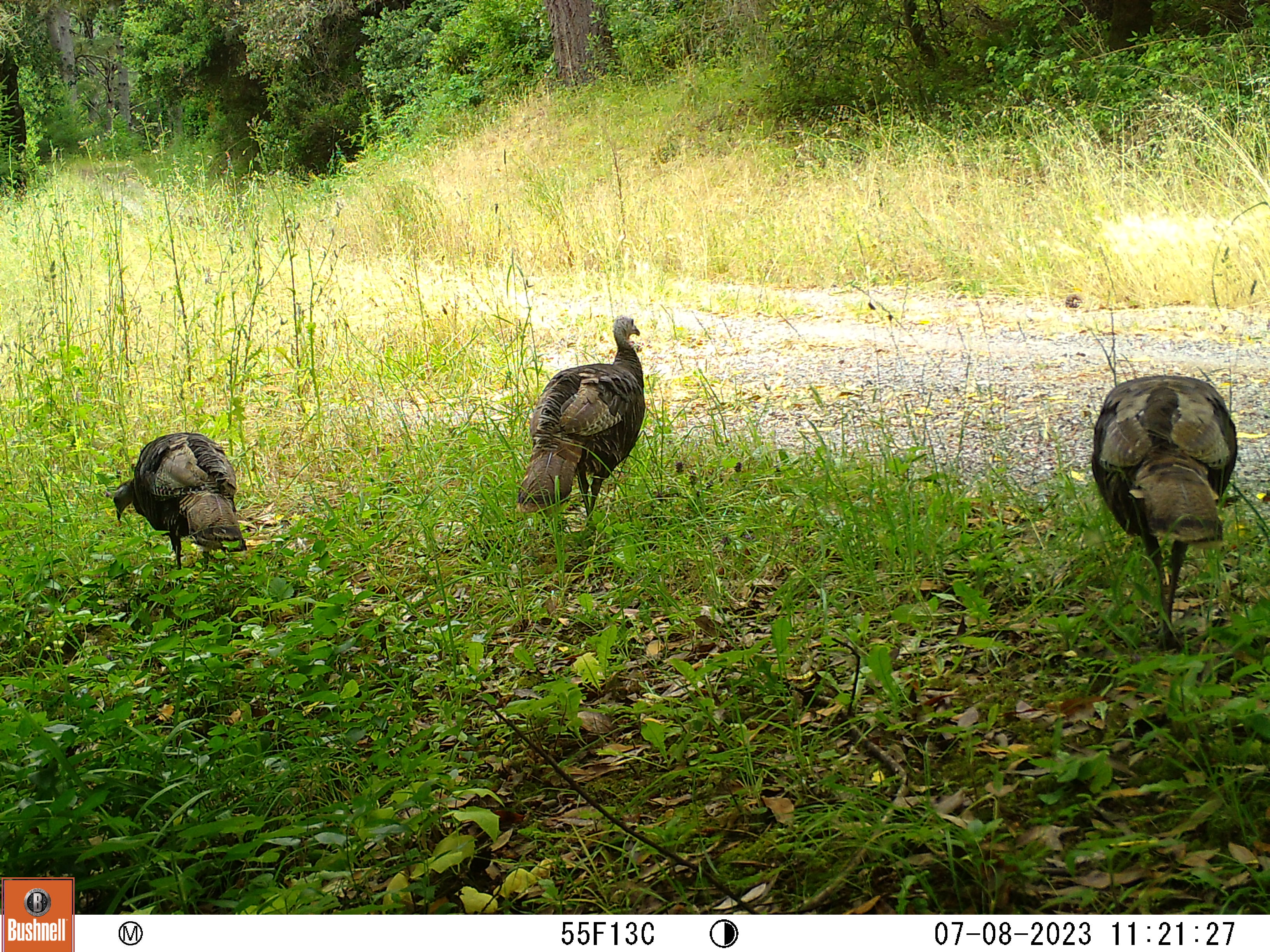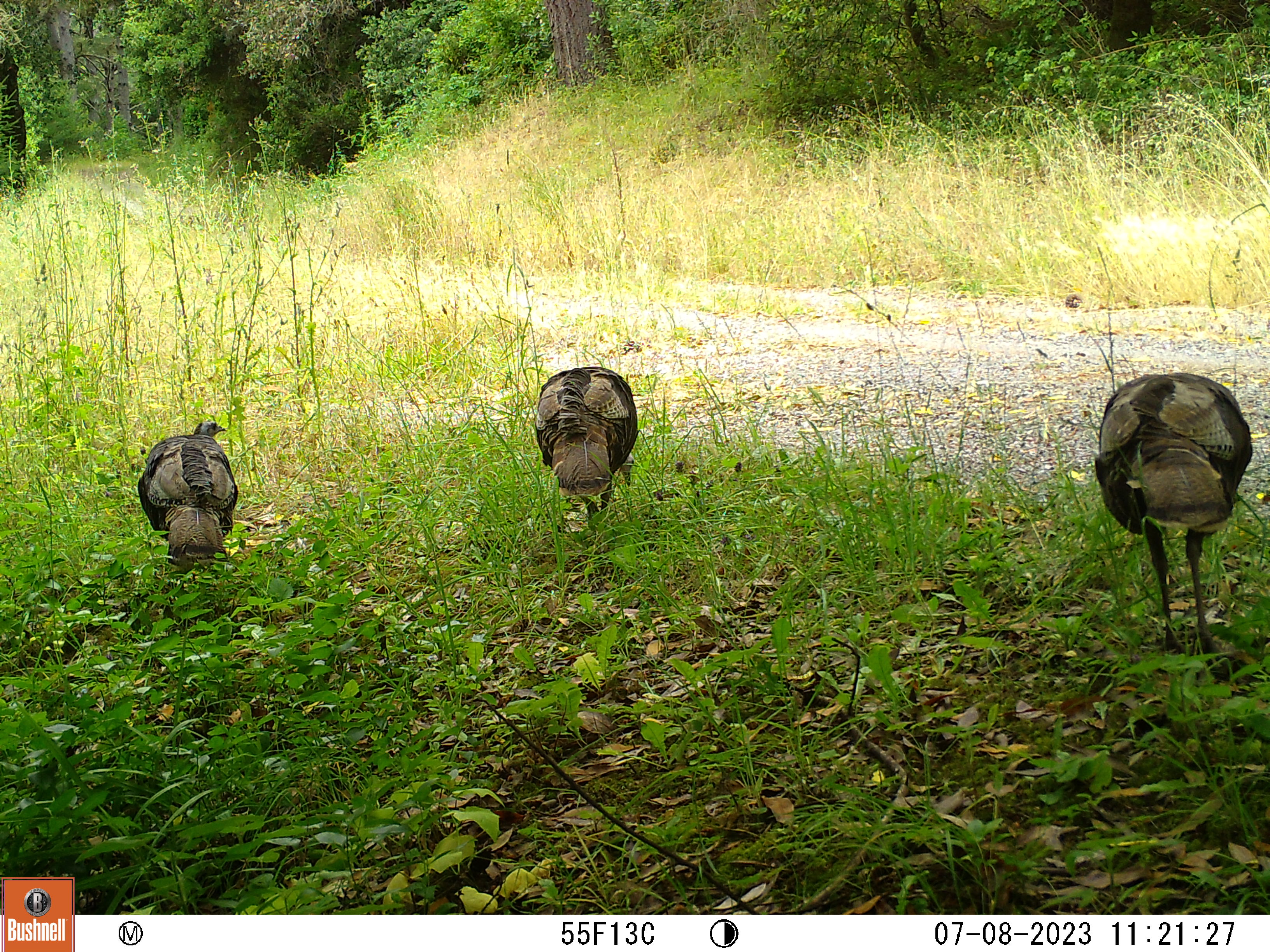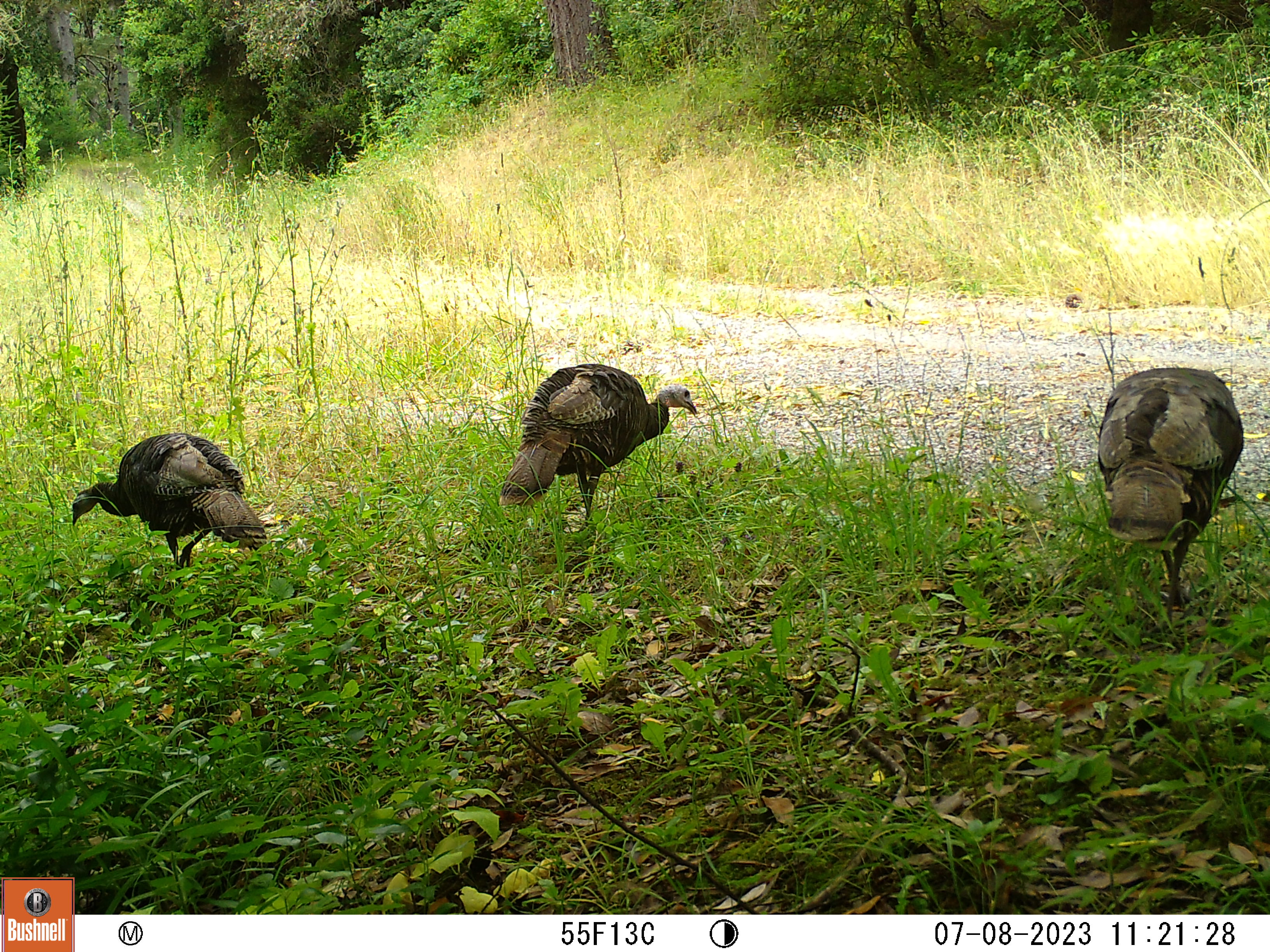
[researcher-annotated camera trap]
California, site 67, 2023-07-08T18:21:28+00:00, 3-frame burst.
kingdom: Animalia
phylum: Chordata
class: Aves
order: Galliformes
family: Phasianidae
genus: Meleagris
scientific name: Meleagris gallopavo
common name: turkey